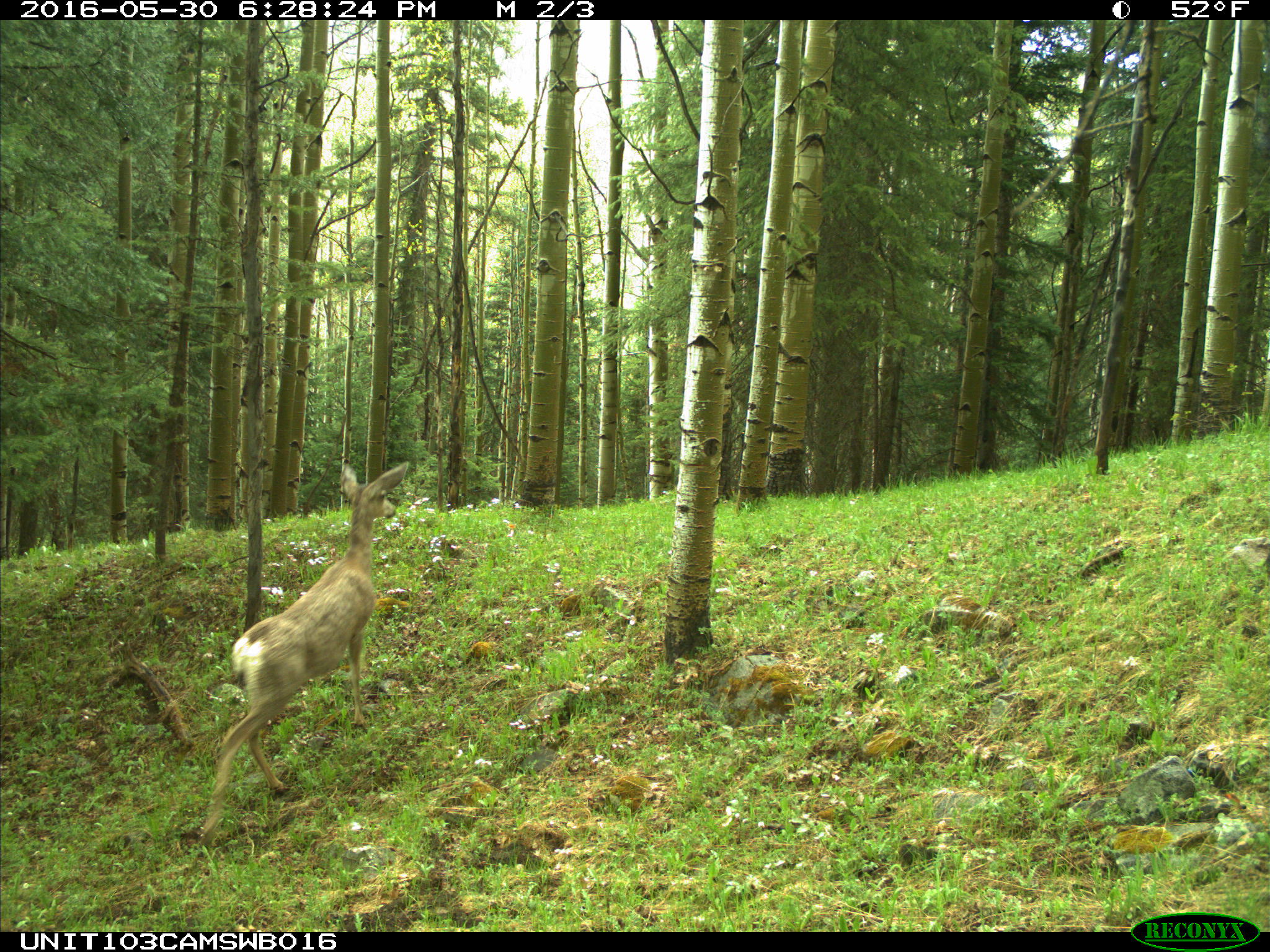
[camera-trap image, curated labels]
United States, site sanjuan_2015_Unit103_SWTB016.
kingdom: Animalia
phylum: Chordata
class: Mammalia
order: Artiodactyla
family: Cervidae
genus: Odocoileus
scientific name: Odocoileus hemionus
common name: mule deer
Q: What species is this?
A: Odocoileus hemionus (mule deer).